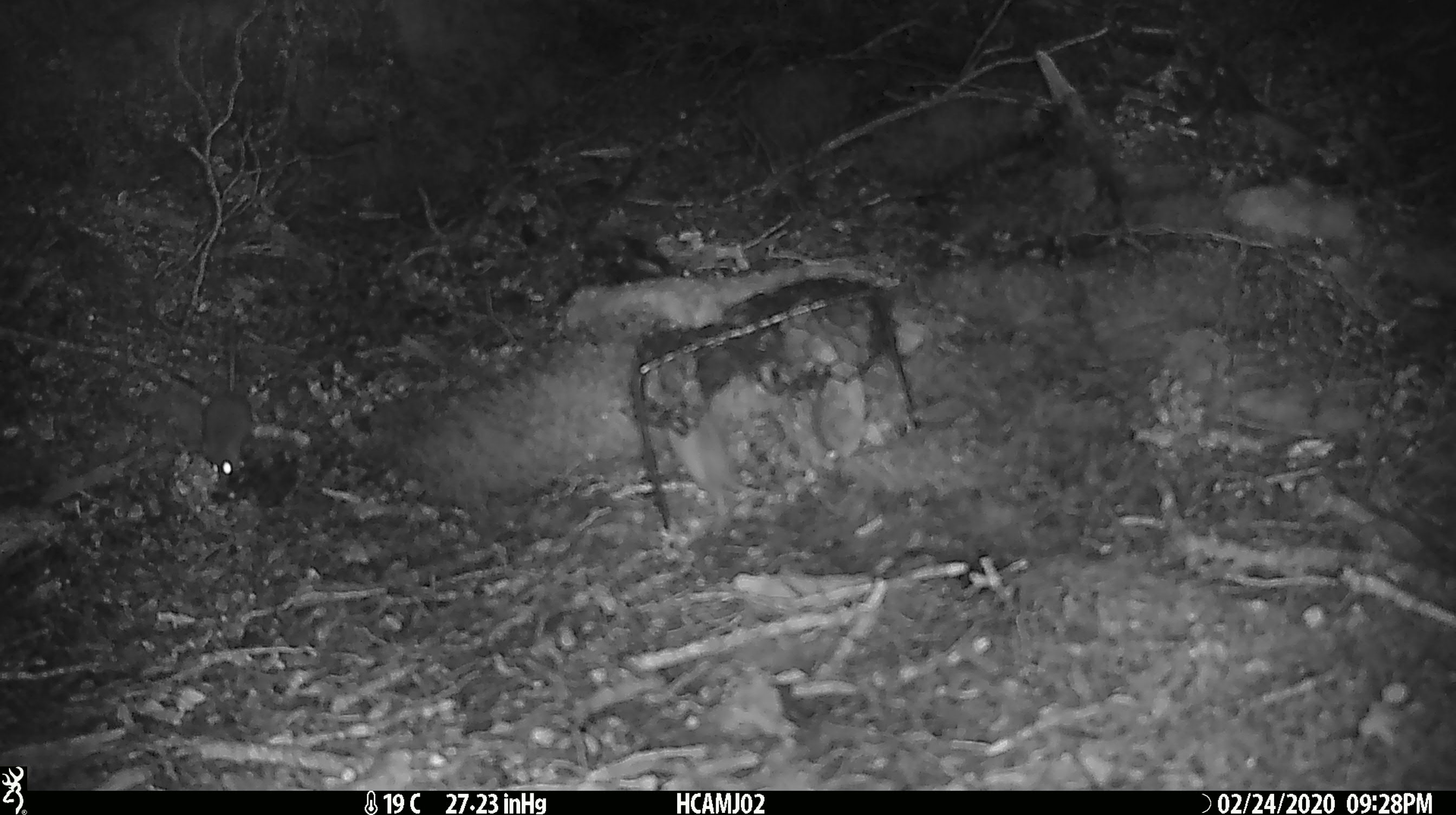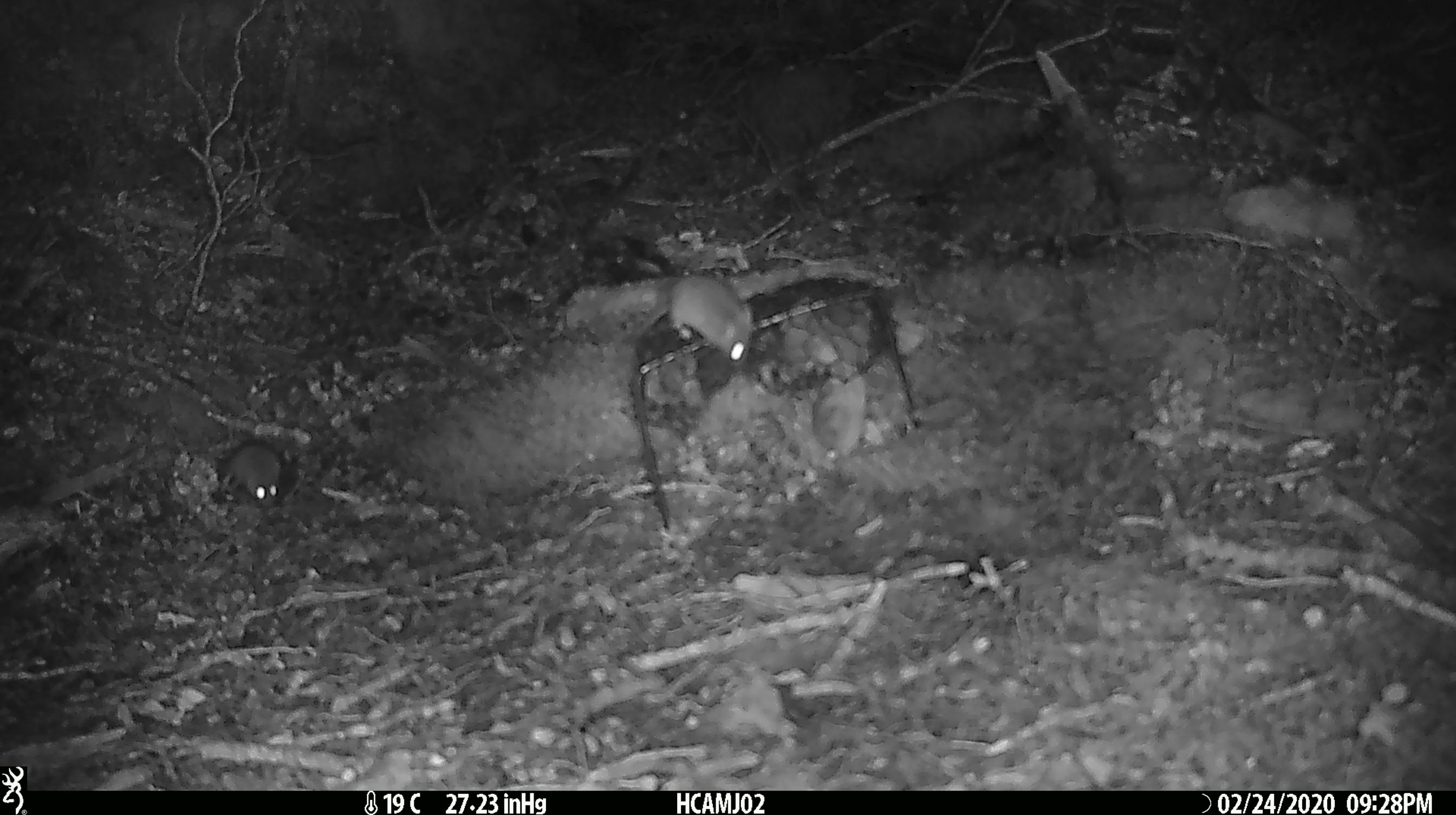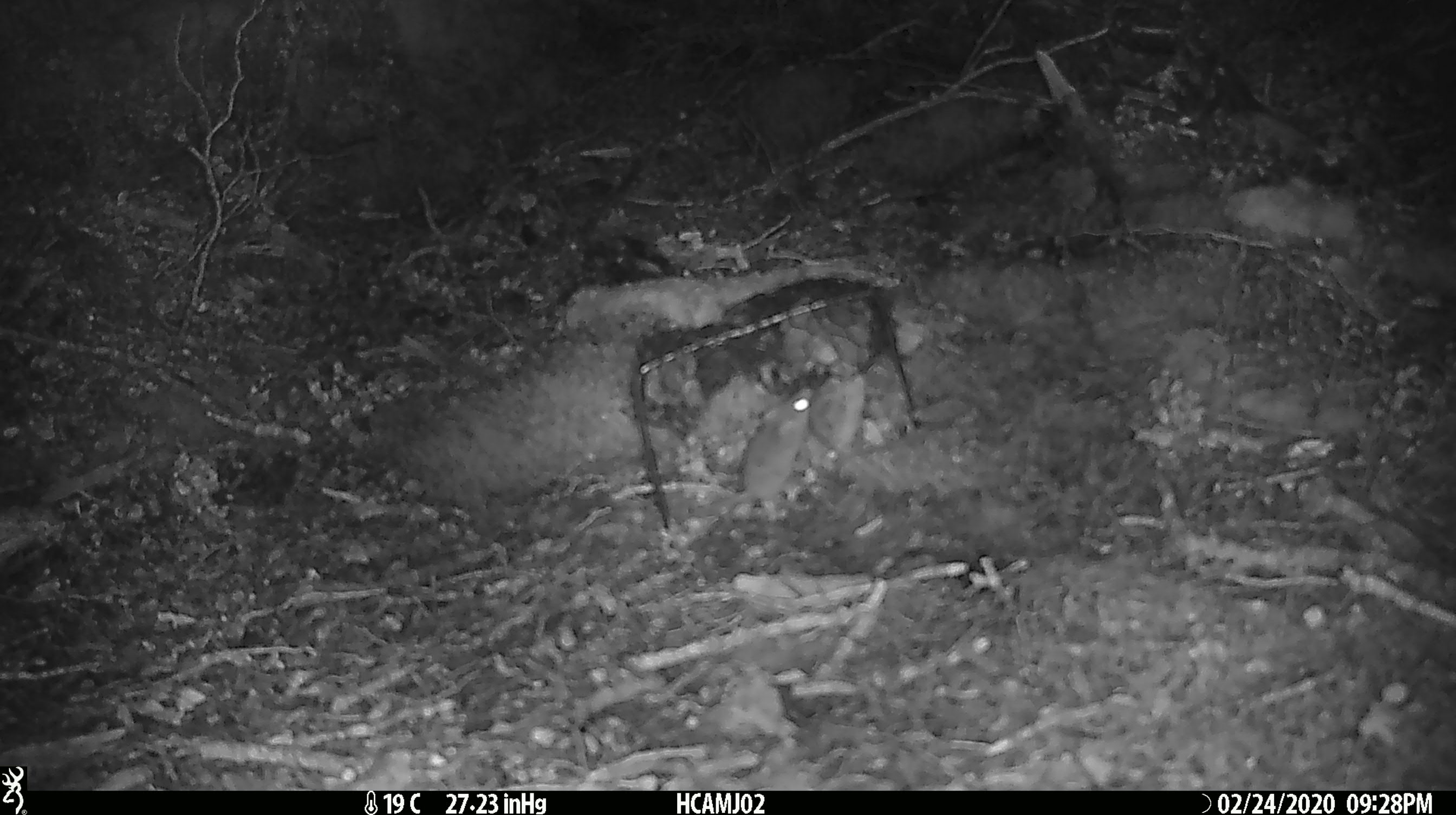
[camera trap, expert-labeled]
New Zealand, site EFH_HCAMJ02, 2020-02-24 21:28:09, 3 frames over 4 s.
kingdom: Animalia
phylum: Chordata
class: Mammalia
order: Rodentia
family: Muridae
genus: Mus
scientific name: Mus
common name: mouse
Mouse (Mus).